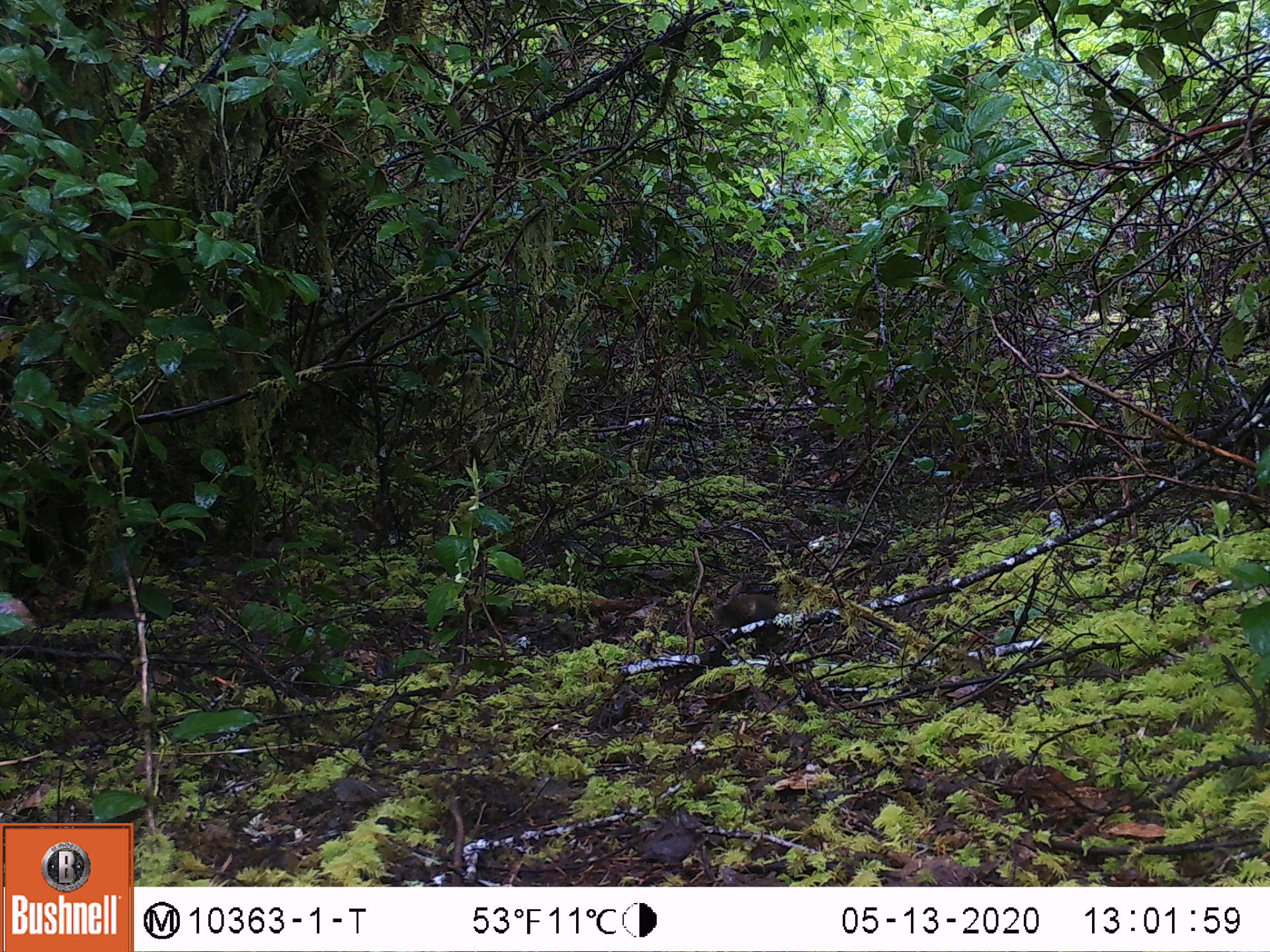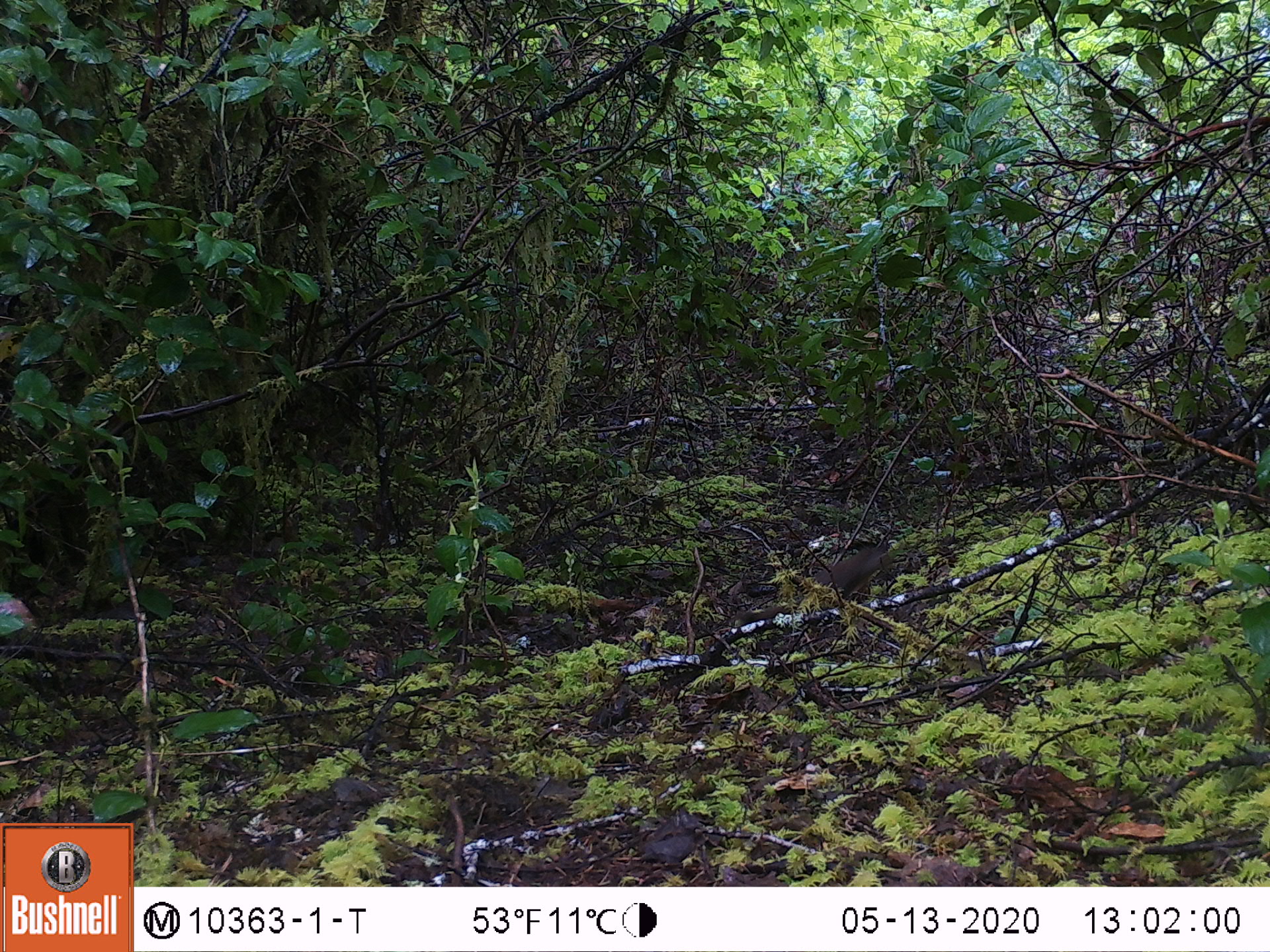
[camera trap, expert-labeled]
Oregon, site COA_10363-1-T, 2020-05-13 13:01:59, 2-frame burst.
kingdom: Animalia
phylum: Chordata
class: Mammalia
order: Rodentia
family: Sciuridae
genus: Tamiasciurus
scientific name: Tamiasciurus douglasii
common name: douglas squirrel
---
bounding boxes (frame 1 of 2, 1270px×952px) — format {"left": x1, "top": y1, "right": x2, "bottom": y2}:
douglas squirrel: {"left": 707, "top": 585, "right": 799, "bottom": 646}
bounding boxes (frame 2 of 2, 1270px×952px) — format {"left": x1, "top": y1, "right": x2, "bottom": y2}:
douglas squirrel: {"left": 808, "top": 541, "right": 897, "bottom": 596}